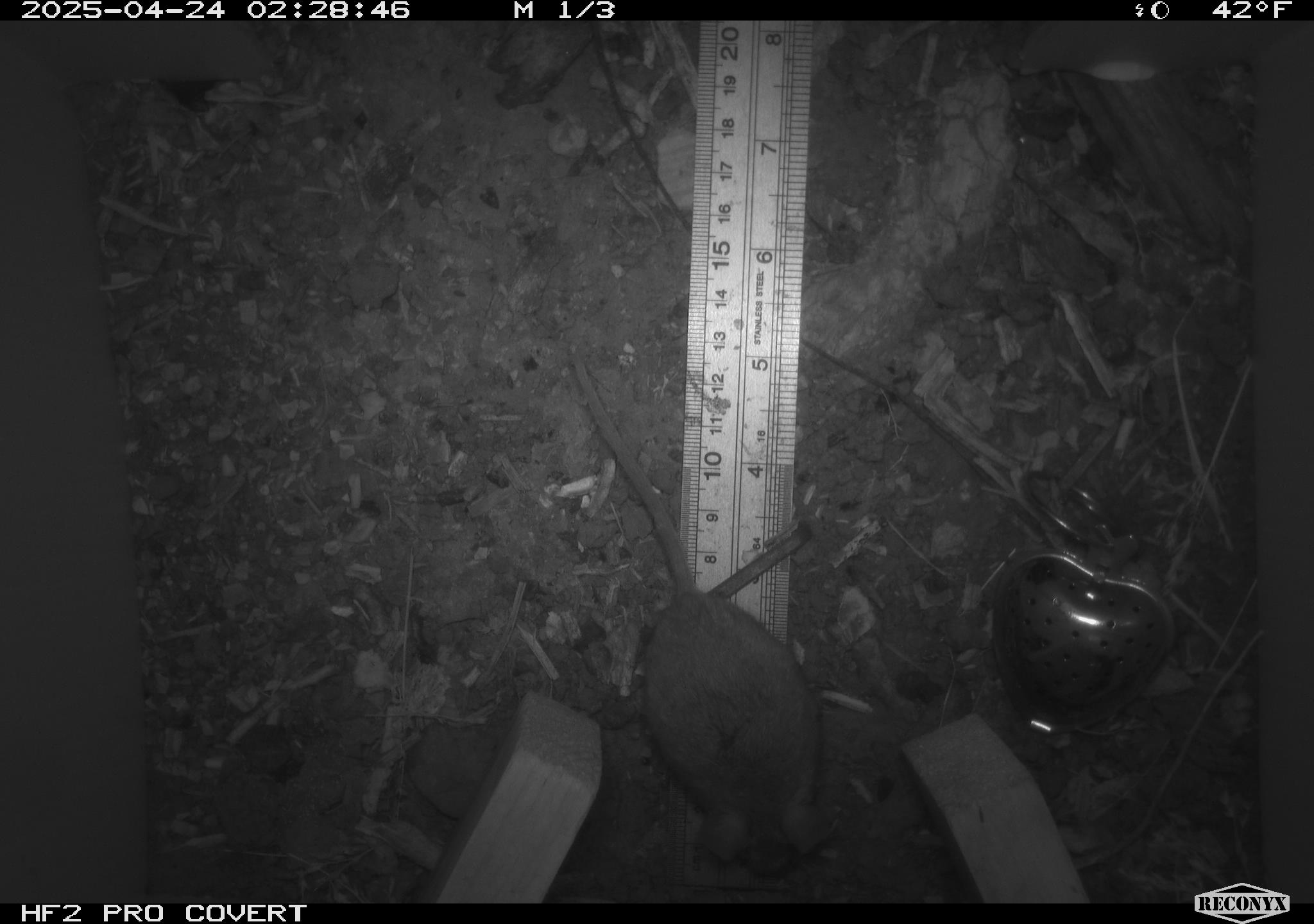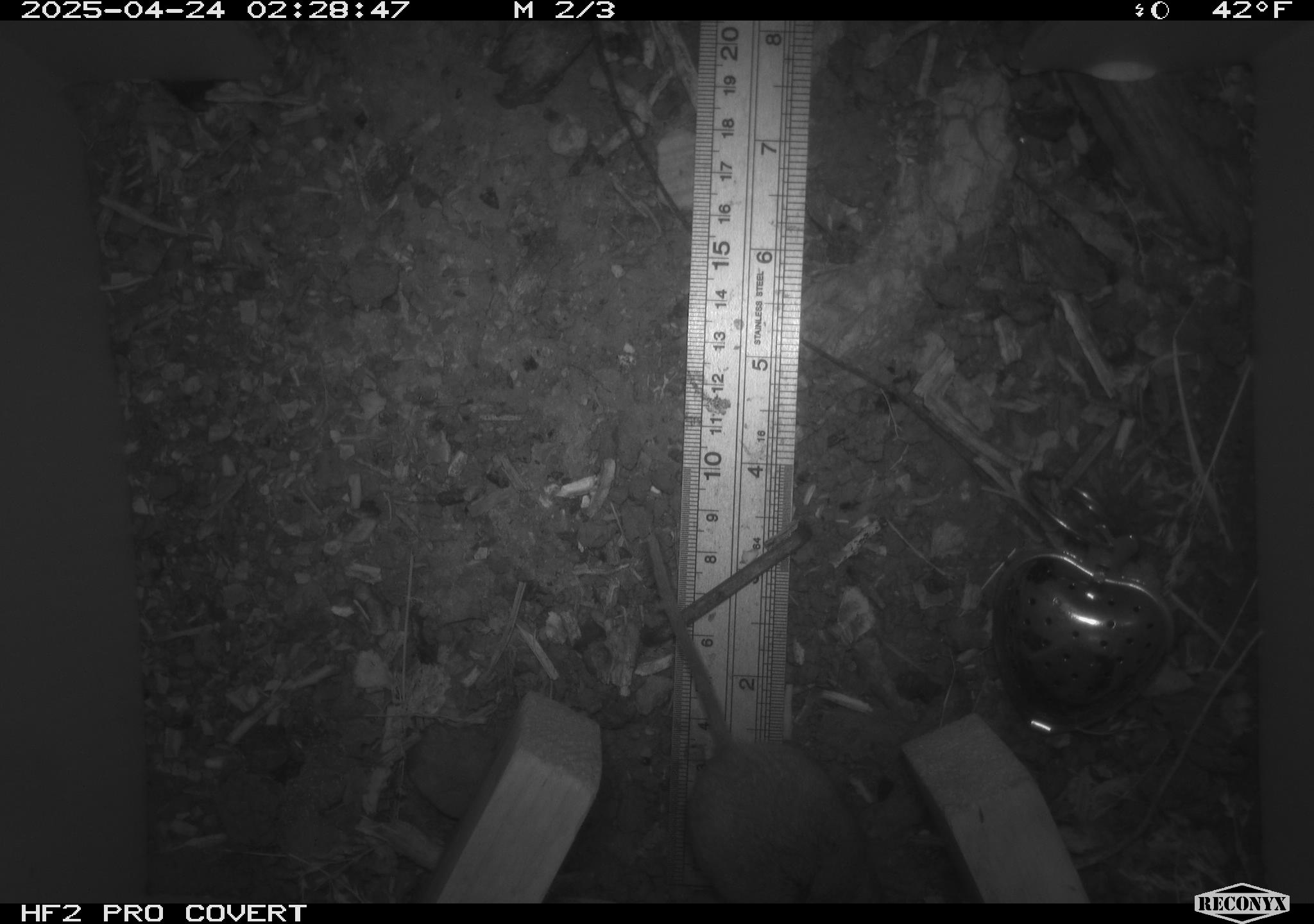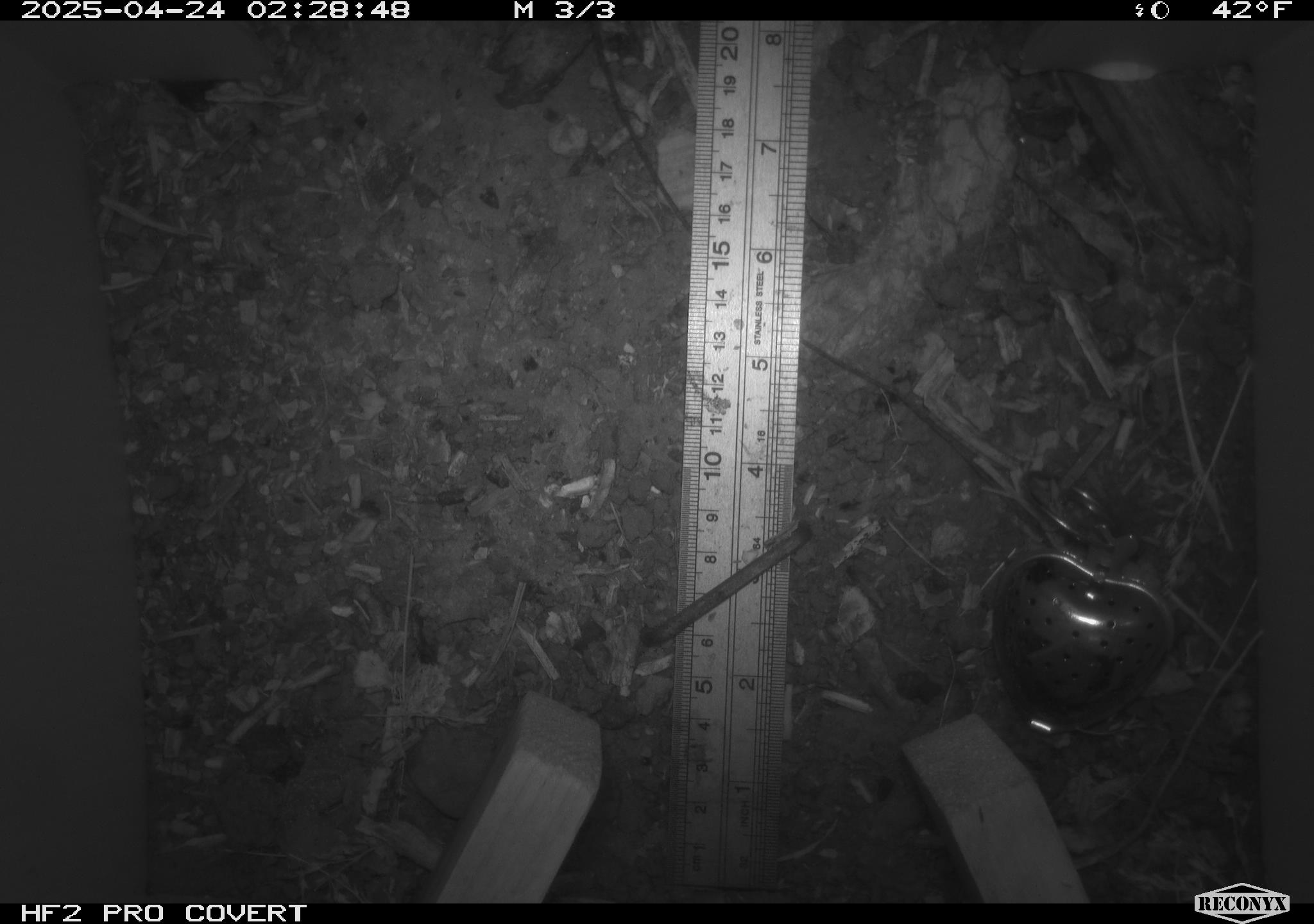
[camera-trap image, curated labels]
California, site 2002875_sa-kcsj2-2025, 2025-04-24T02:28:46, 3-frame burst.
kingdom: Animalia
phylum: Chordata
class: Mammalia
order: Rodentia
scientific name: Rodentia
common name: rodent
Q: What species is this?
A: Rodent (Rodentia).